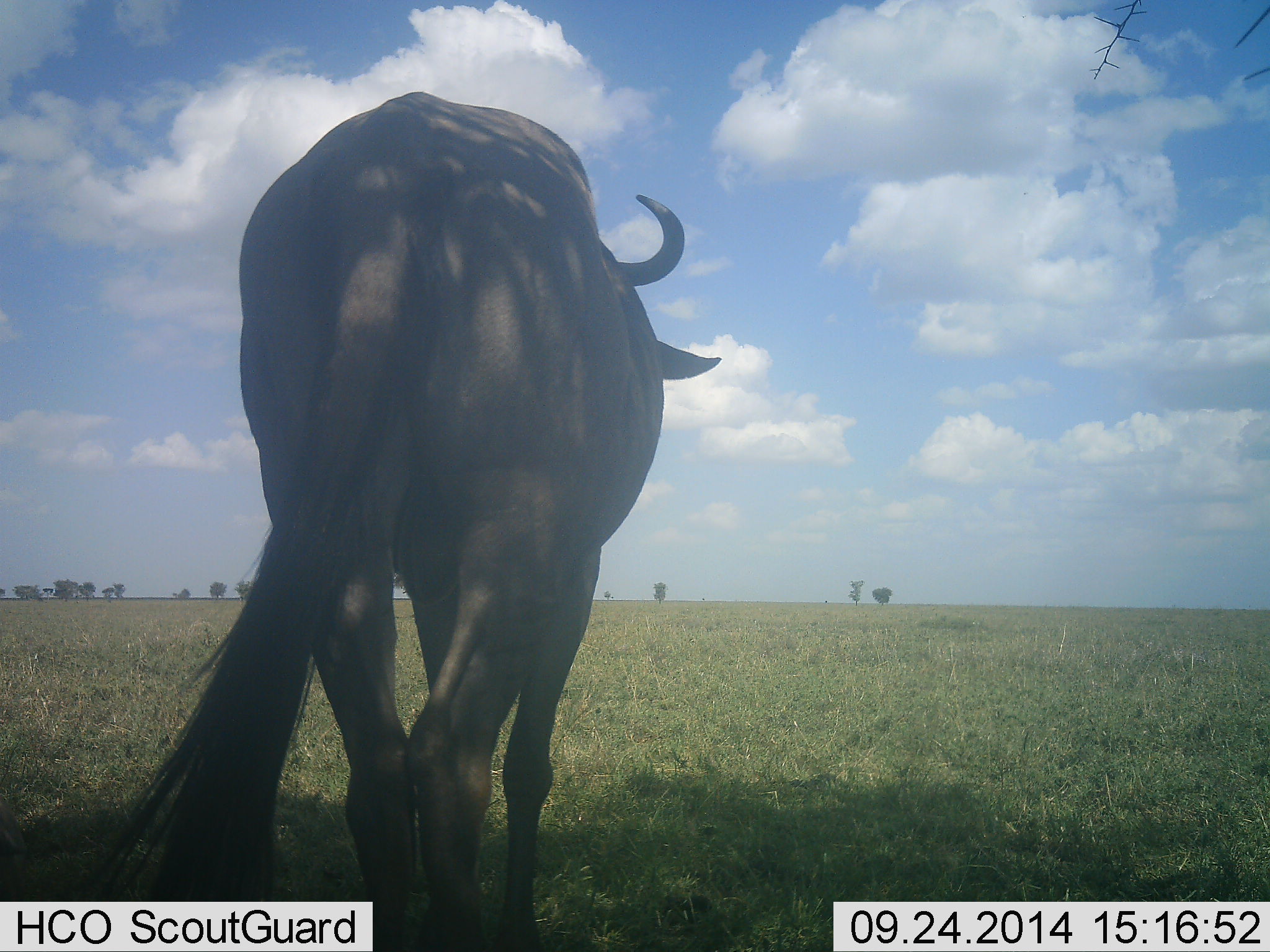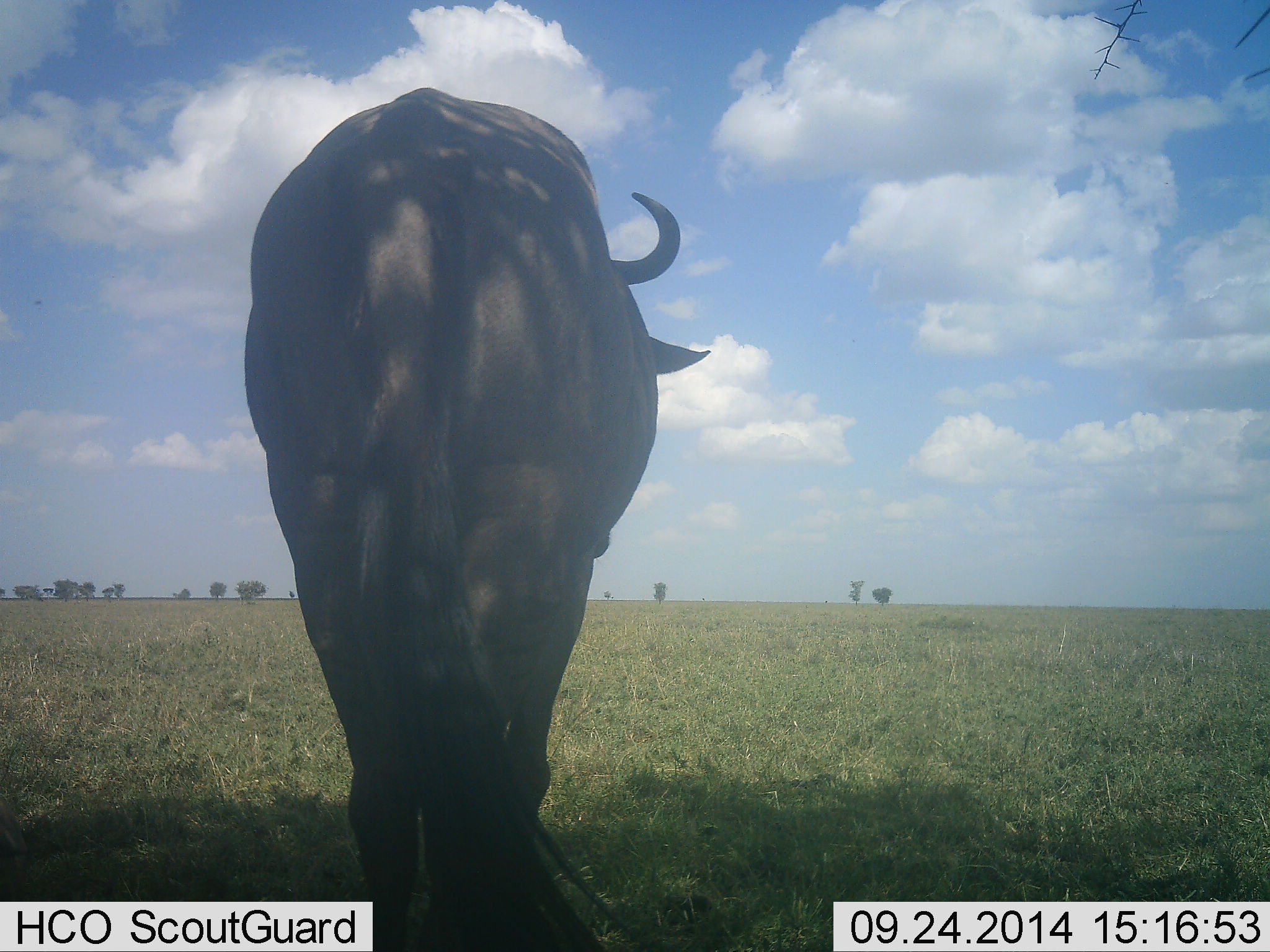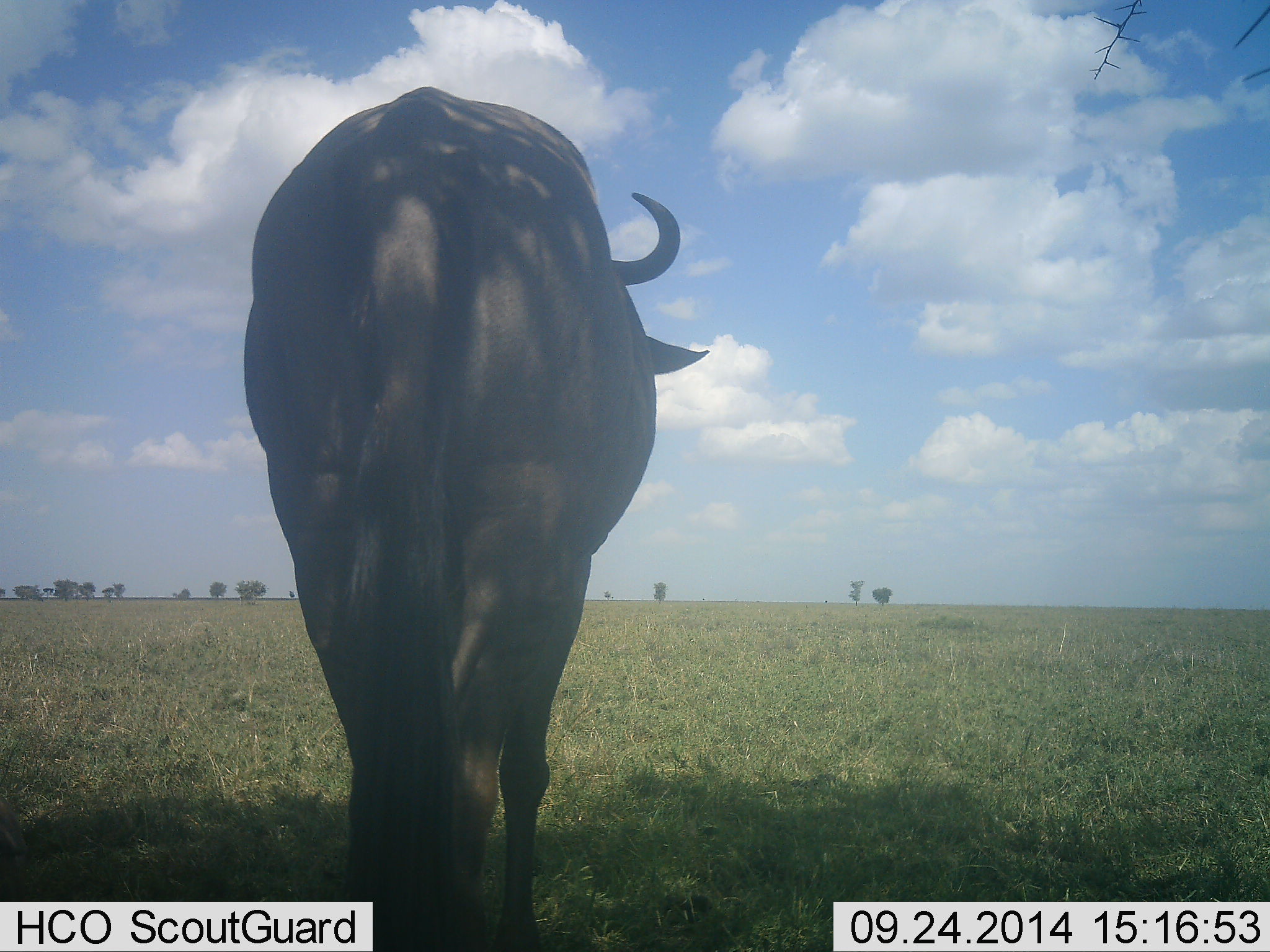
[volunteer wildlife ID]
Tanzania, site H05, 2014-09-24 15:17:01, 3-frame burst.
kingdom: Animalia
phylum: Chordata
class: Mammalia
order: Artiodactyla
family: Bovidae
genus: Connochaetes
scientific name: Connochaetes taurinus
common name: blue wildebeest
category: wildebeest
Wildebeest (blue wildebeest) (Connochaetes taurinus), count 1. Behavior (volunteer vote fractions): standing 90%, resting 0%, moving 10%, interacting 0%. Young present (vote fraction): 0%. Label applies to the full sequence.